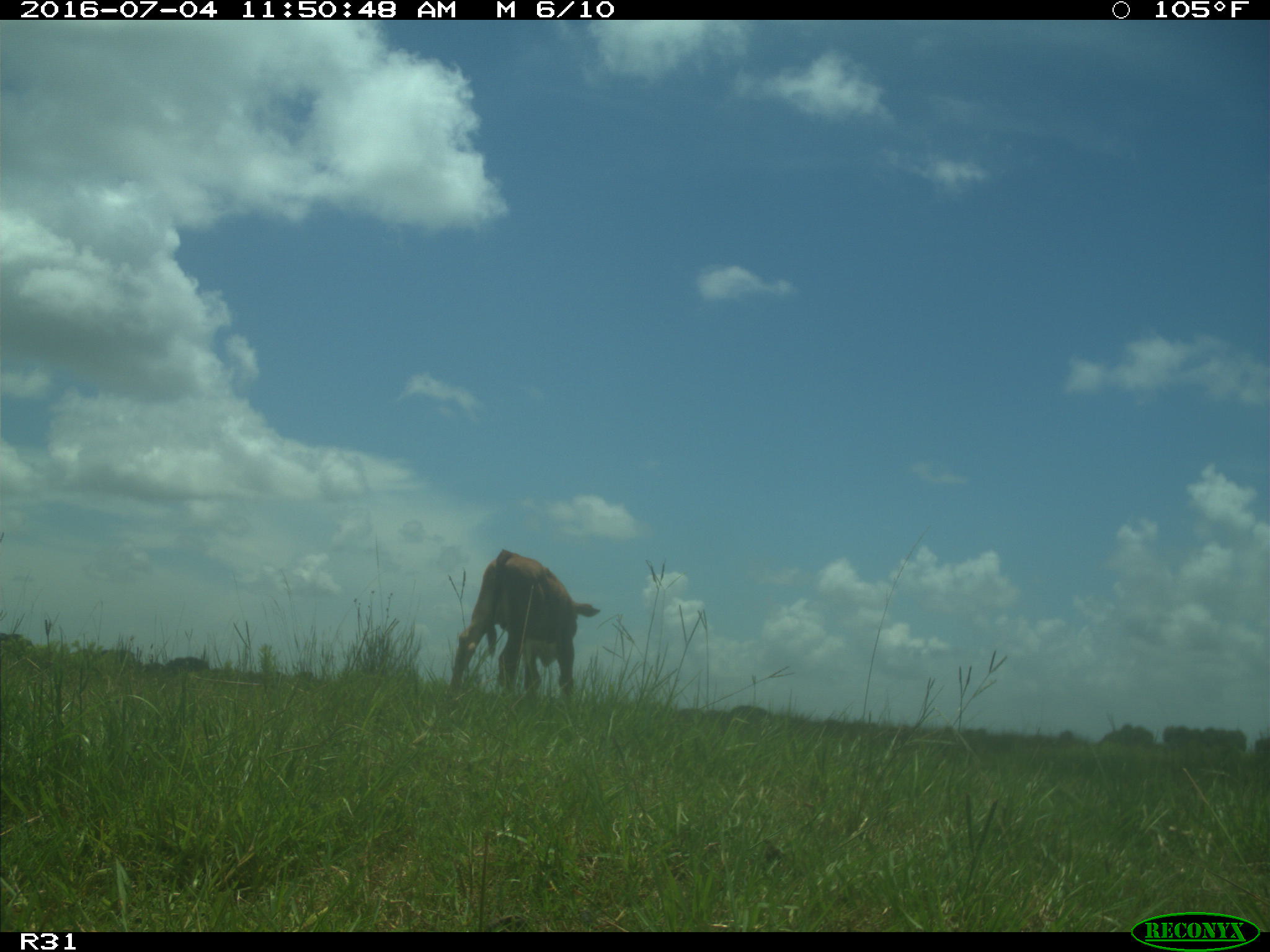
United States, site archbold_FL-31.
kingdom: Animalia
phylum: Chordata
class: Mammalia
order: Artiodactyla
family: Bovidae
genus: Bos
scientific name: Bos taurus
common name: domestic cow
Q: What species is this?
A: Bos taurus (domestic cow).